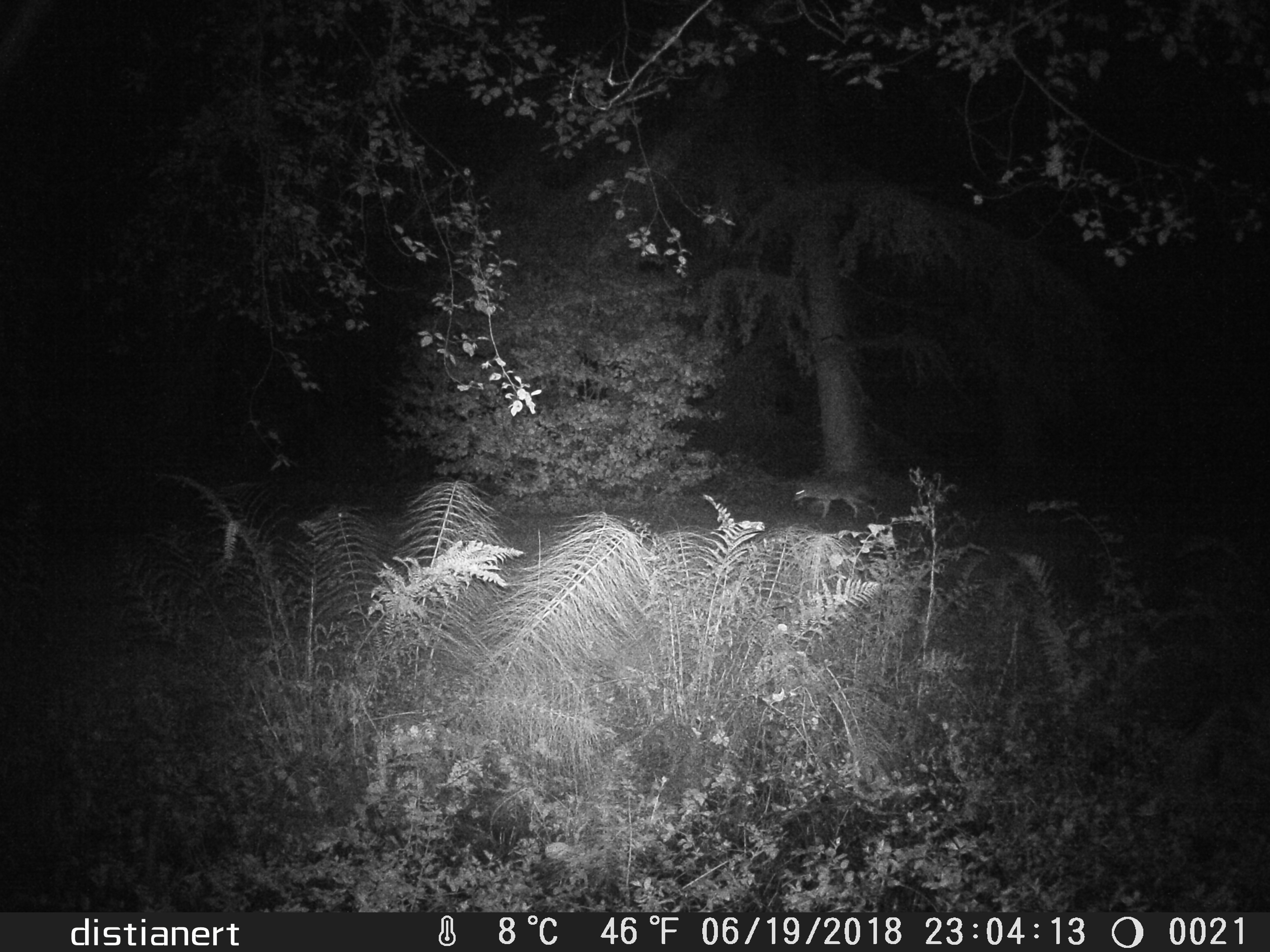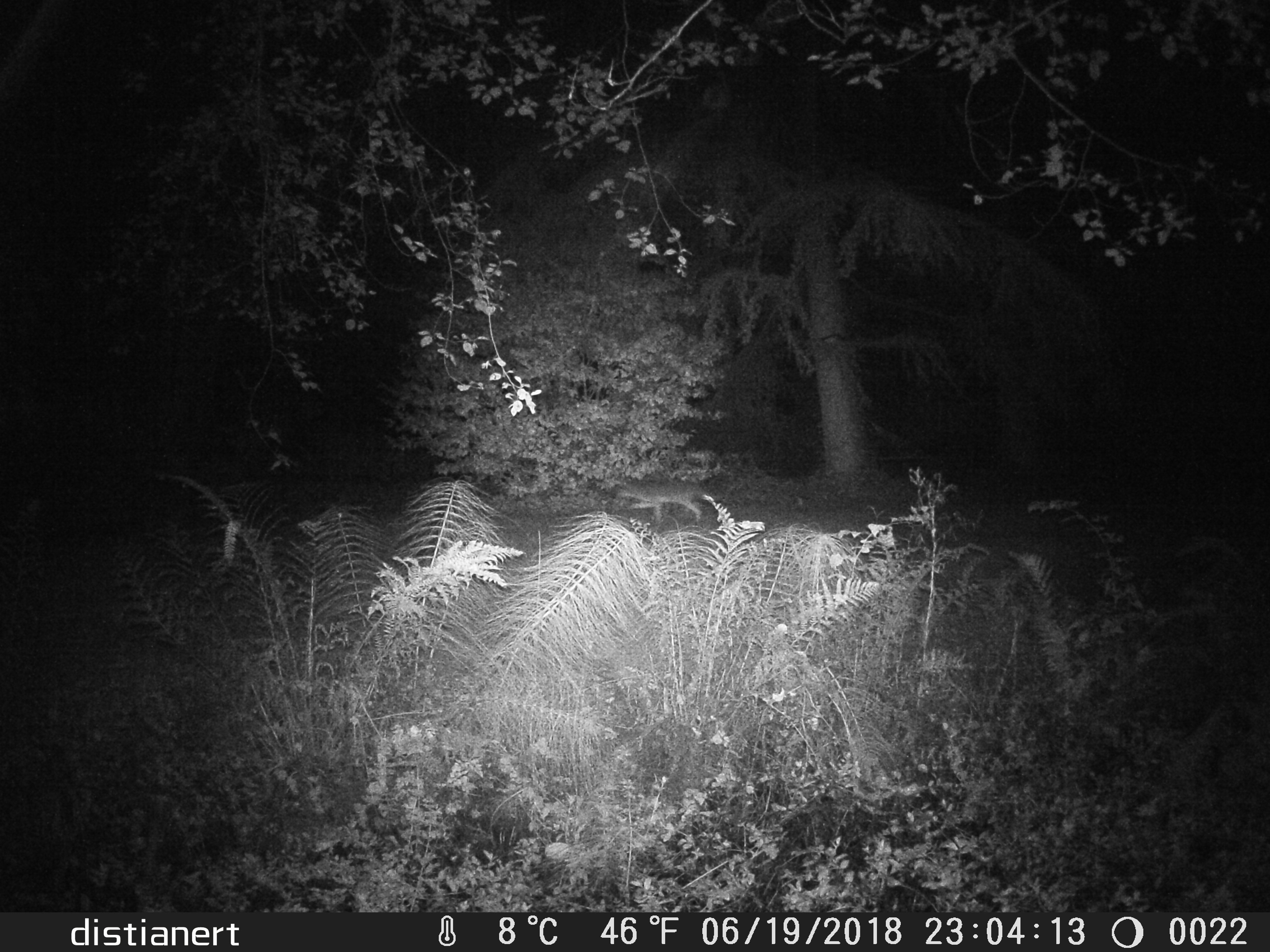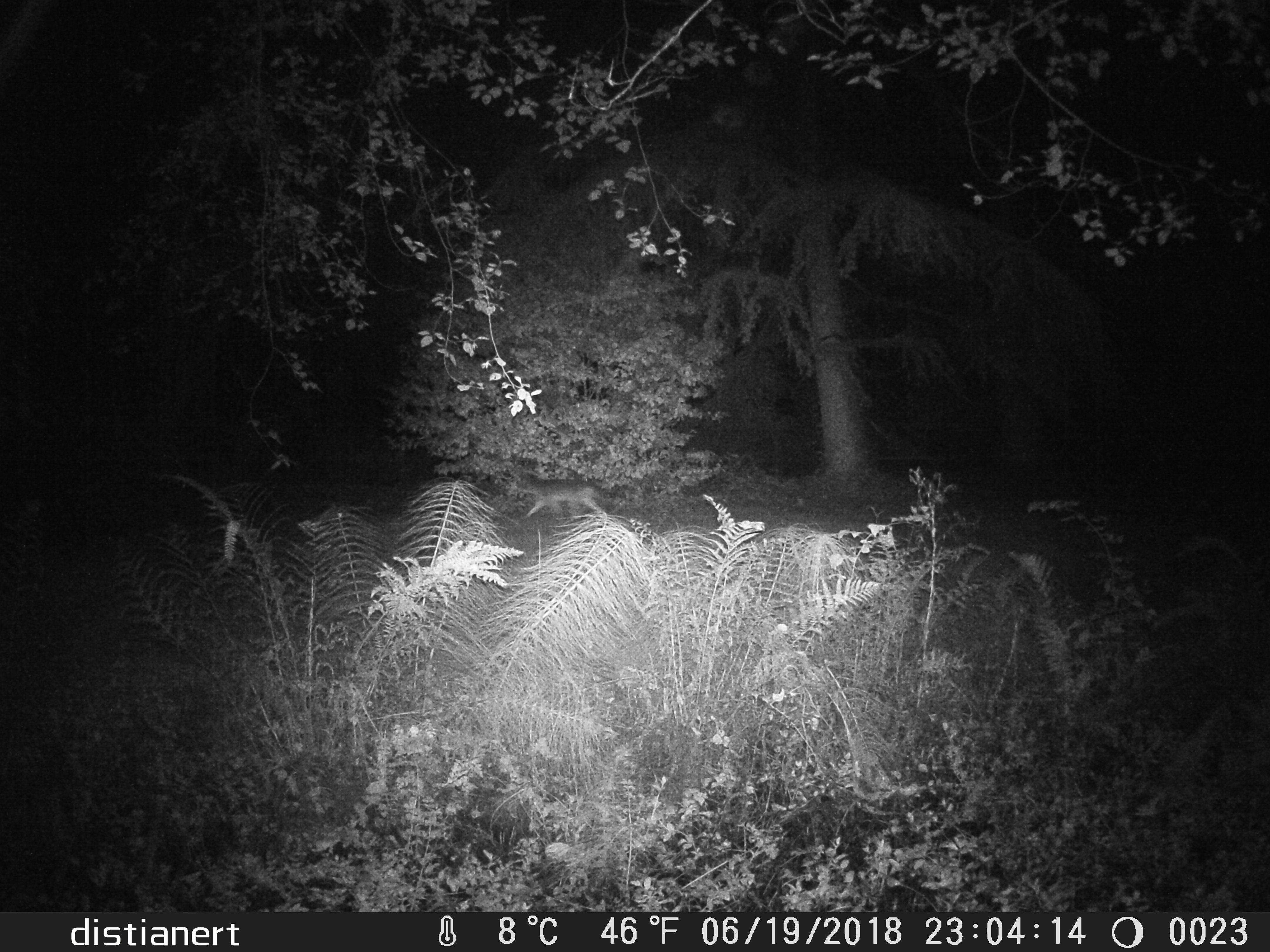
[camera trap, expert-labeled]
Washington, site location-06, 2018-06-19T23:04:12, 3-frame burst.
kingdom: Animalia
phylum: Chordata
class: Mammalia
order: Carnivora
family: Canidae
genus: Canis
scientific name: Canis latrans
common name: coyote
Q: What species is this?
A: Coyote (Canis latrans).